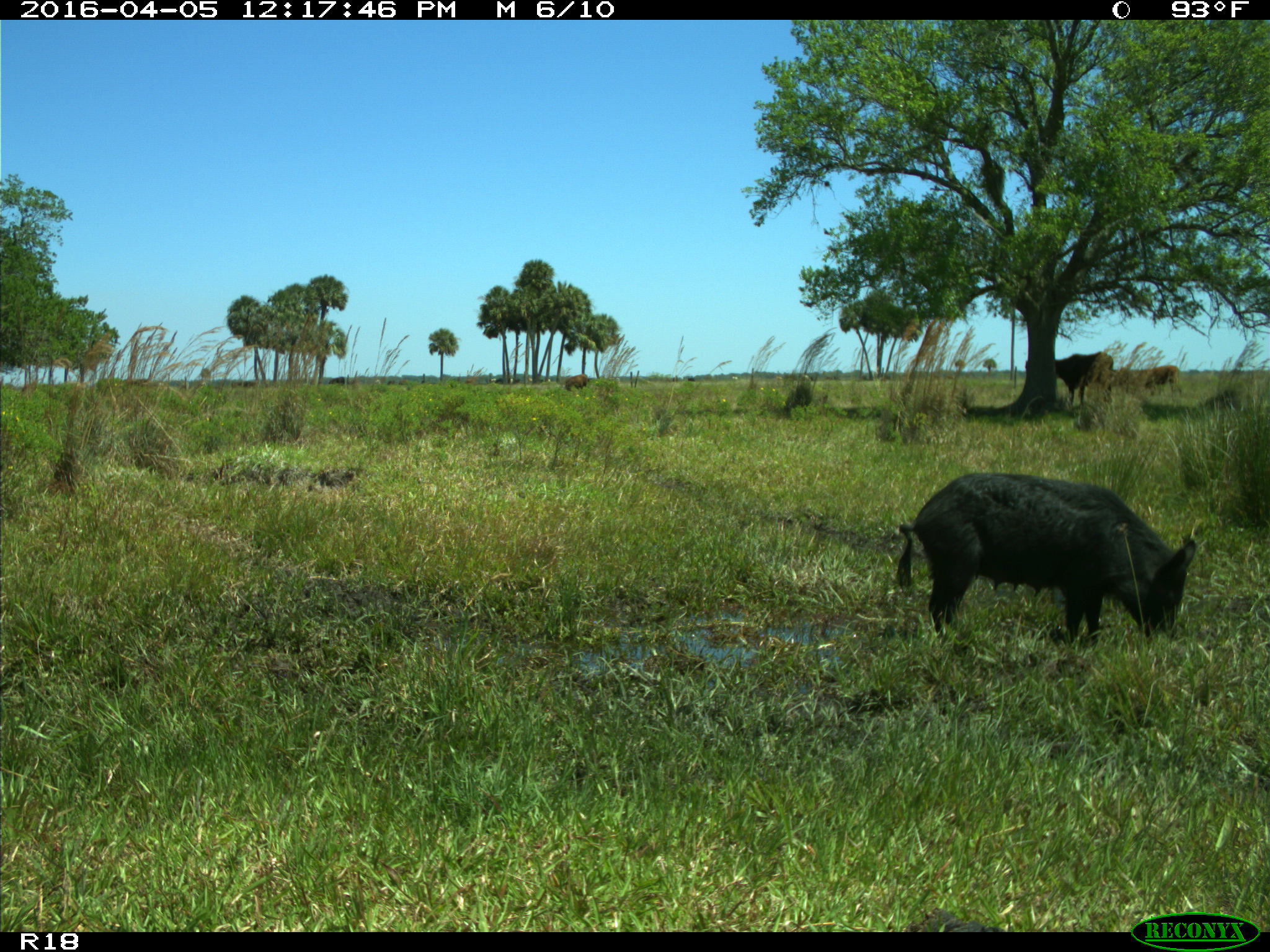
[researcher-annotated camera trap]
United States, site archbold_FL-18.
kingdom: Animalia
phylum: Chordata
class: Mammalia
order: Artiodactyla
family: Suidae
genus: Sus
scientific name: Sus scrofa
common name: wild boar